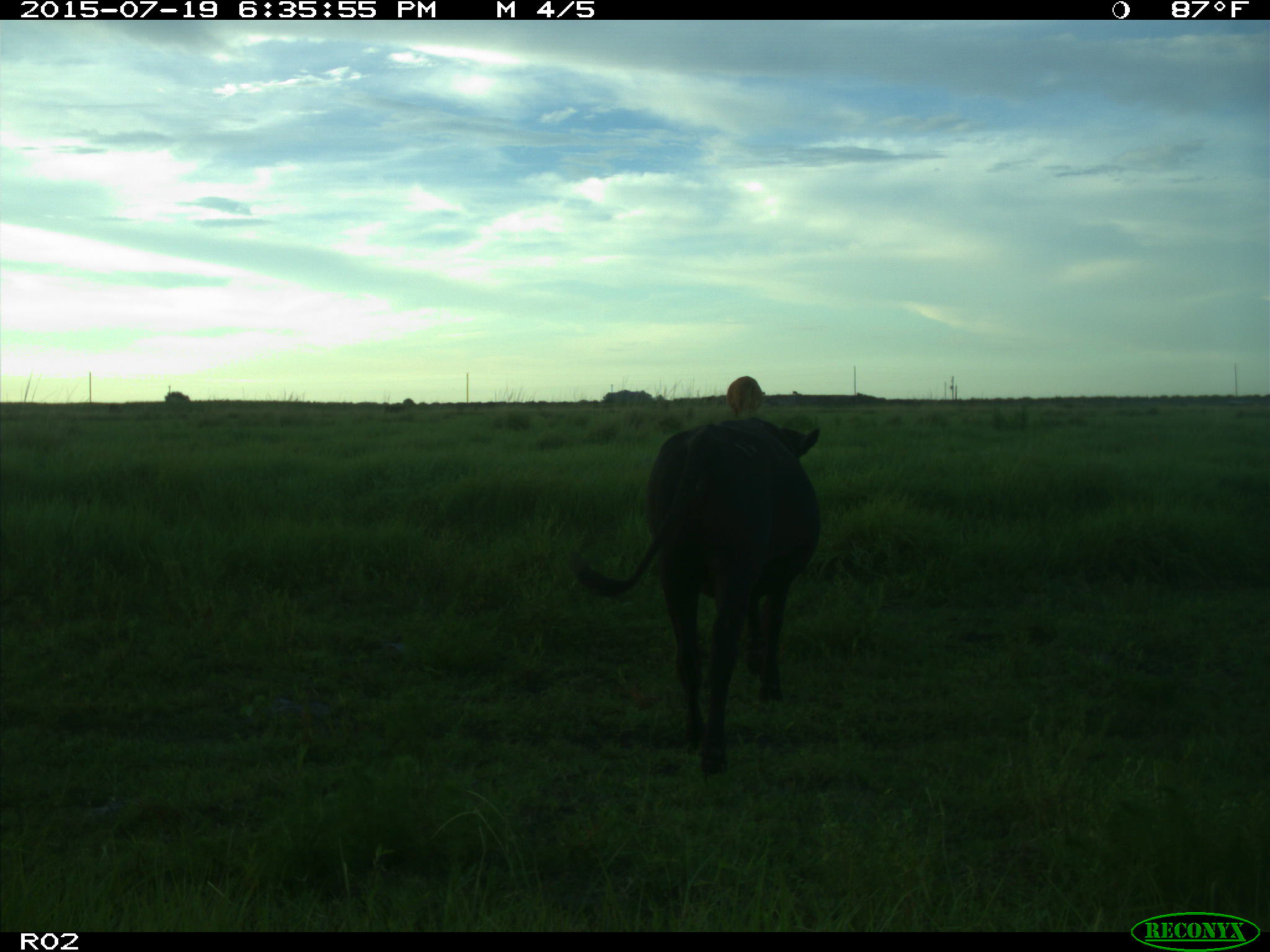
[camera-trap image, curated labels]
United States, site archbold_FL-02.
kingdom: Animalia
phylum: Chordata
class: Mammalia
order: Artiodactyla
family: Bovidae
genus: Bos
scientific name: Bos taurus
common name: domestic cow